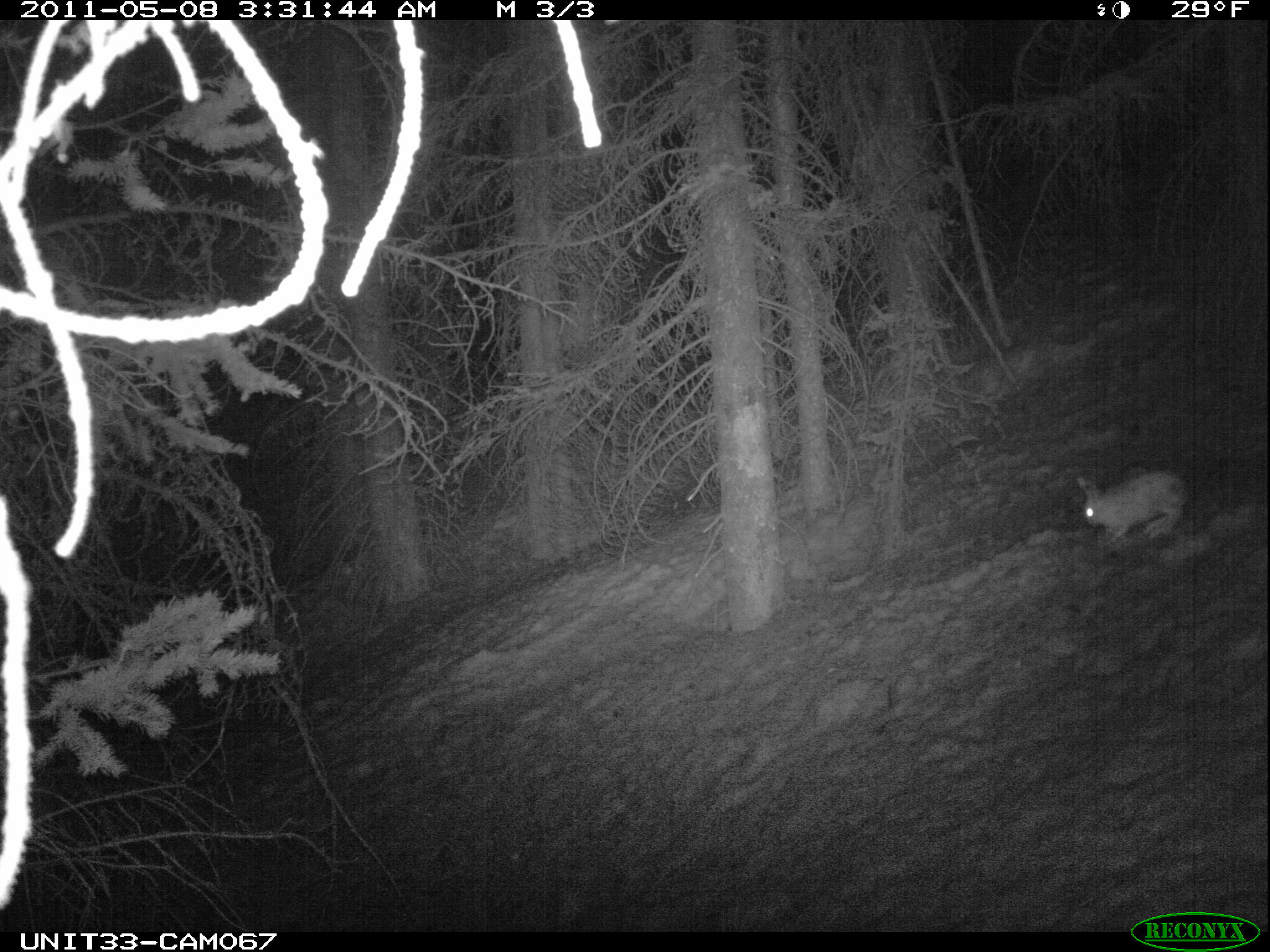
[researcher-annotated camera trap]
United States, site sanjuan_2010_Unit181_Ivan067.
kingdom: Animalia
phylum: Chordata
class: Mammalia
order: Lagomorpha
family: Leporidae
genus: Lepus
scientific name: Lepus americanus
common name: snowshoe hare